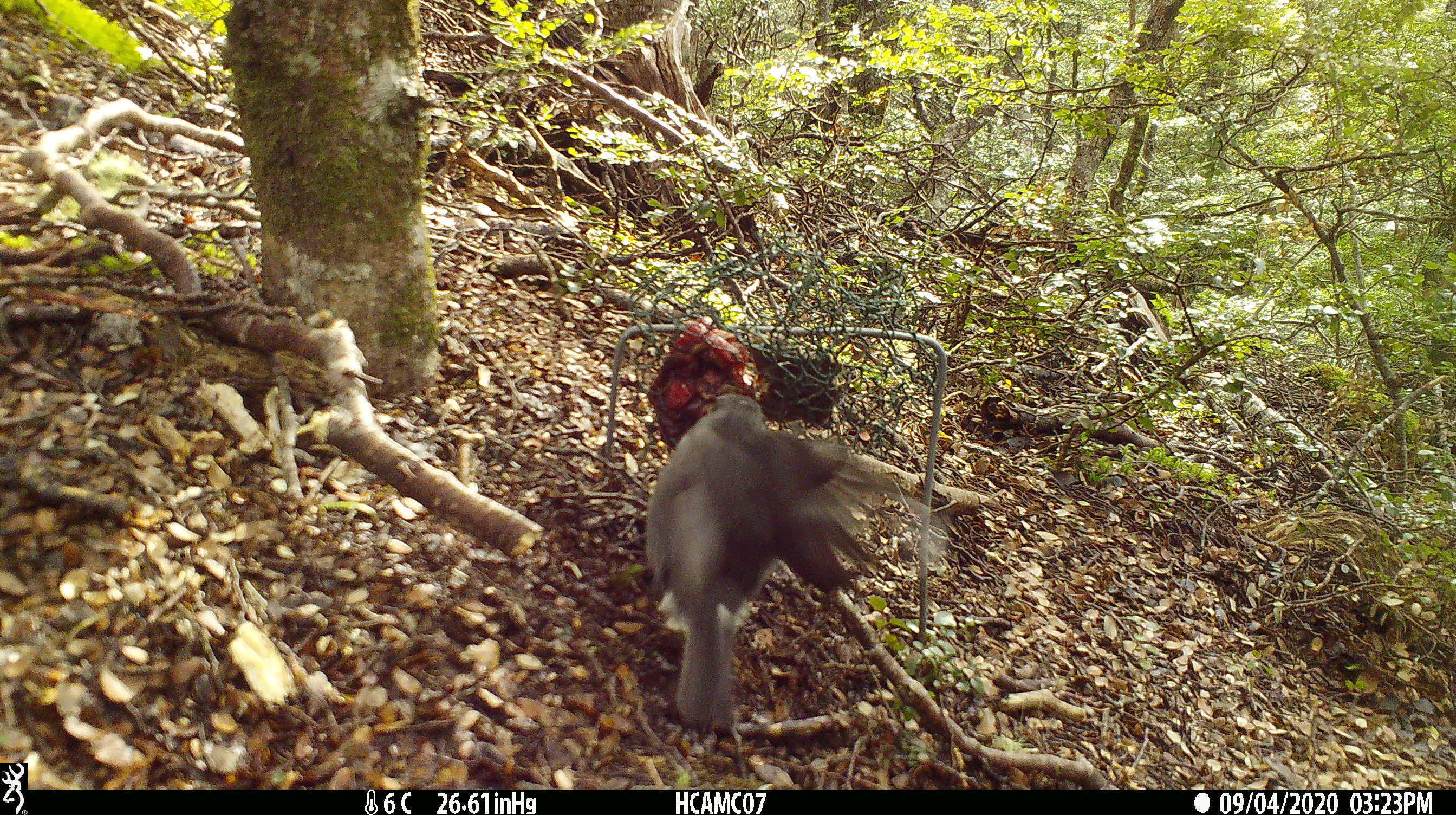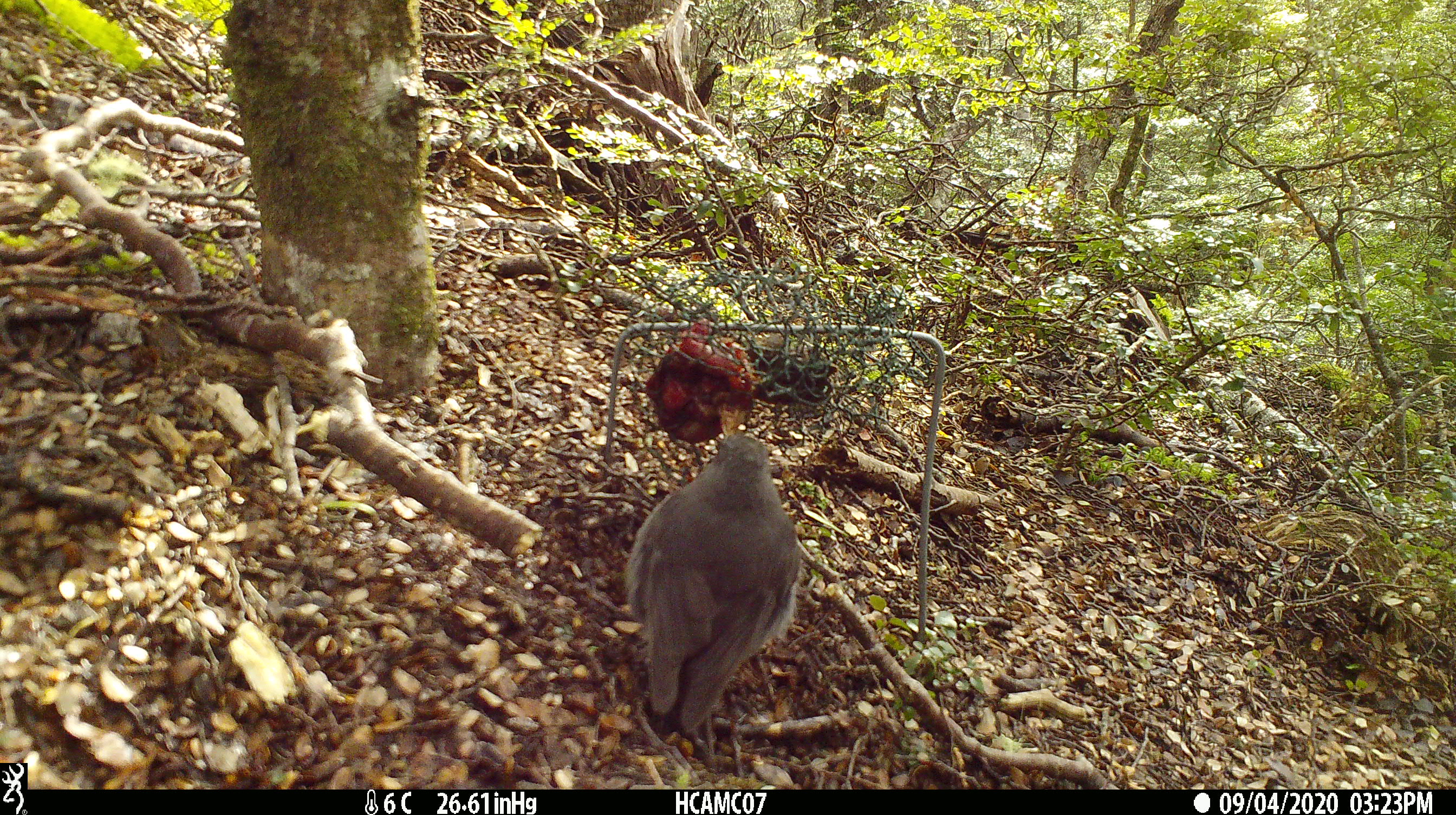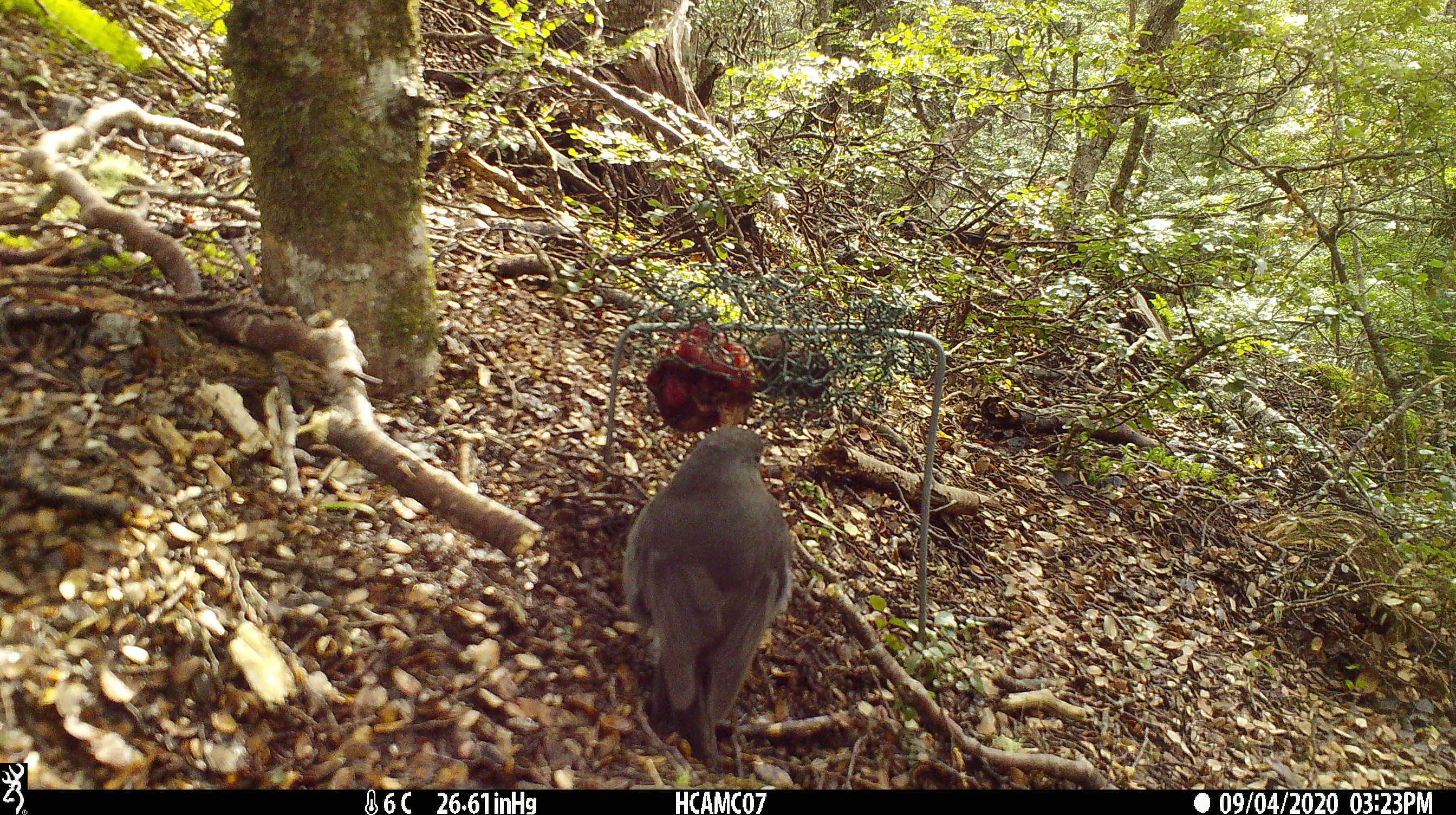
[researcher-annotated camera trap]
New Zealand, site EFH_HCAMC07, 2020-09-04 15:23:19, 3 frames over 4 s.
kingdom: Animalia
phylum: Chordata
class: Aves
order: Passeriformes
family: Petroicidae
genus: Petroica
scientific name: Petroica australis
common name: new zealand robin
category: robin